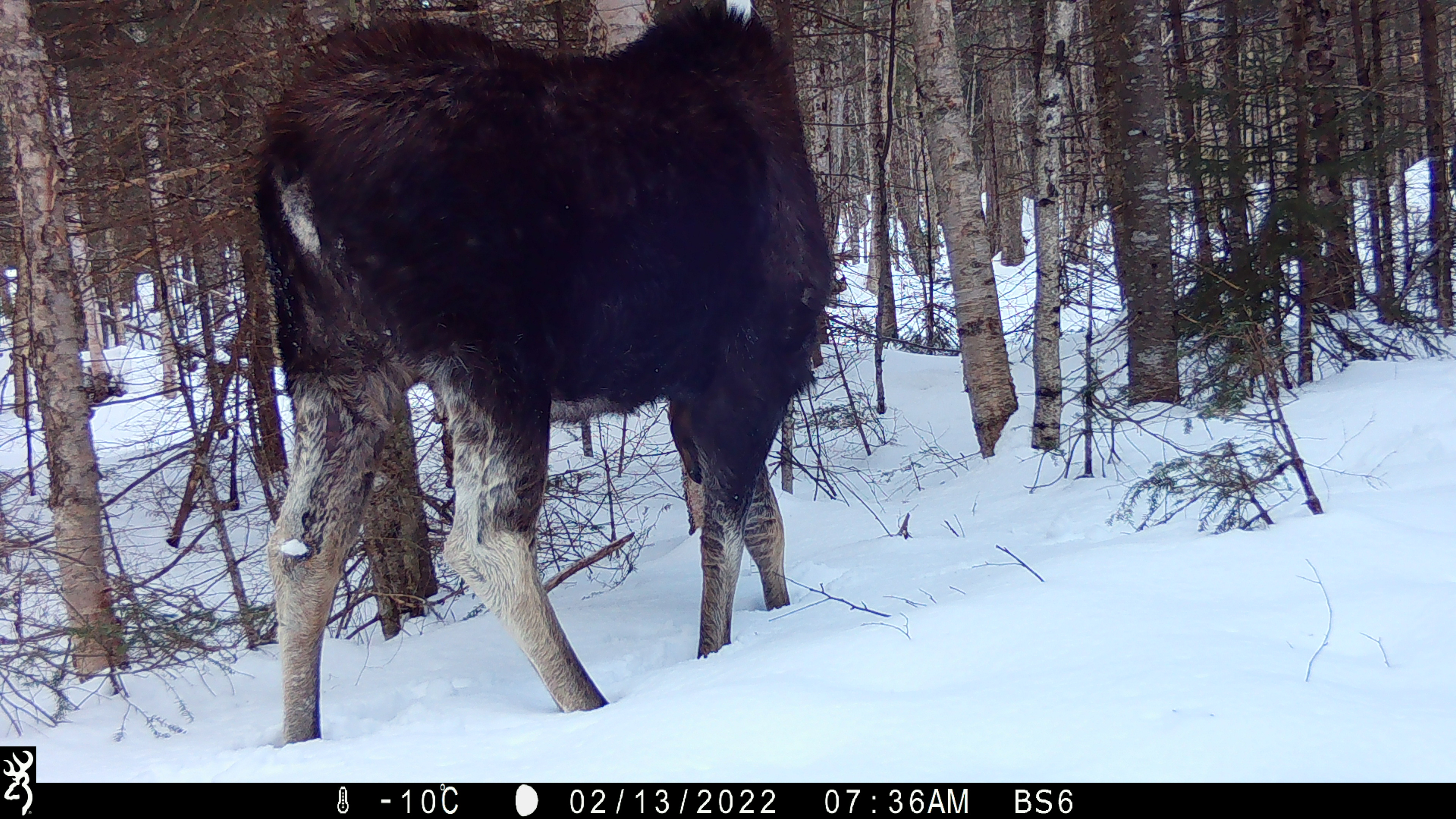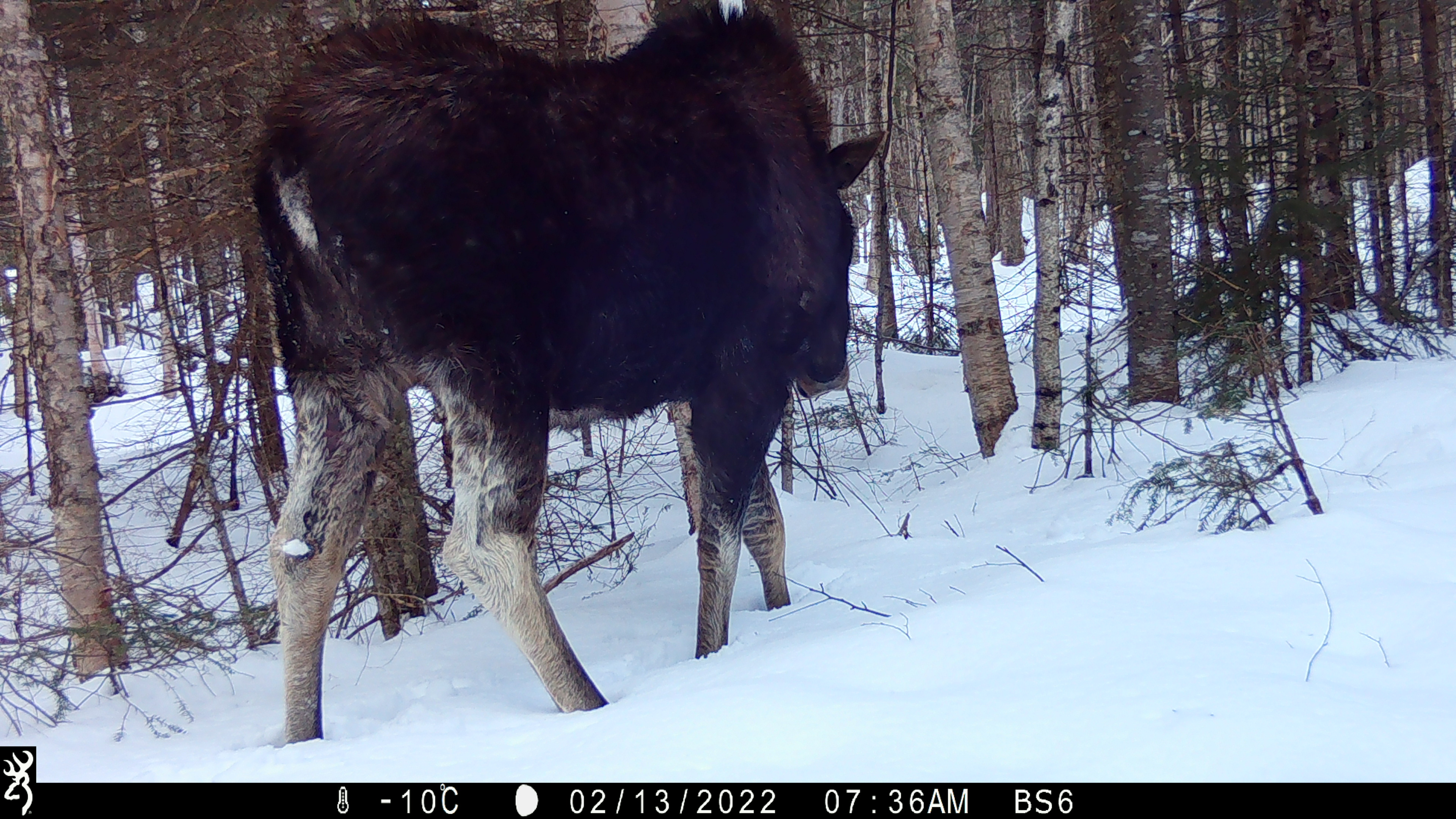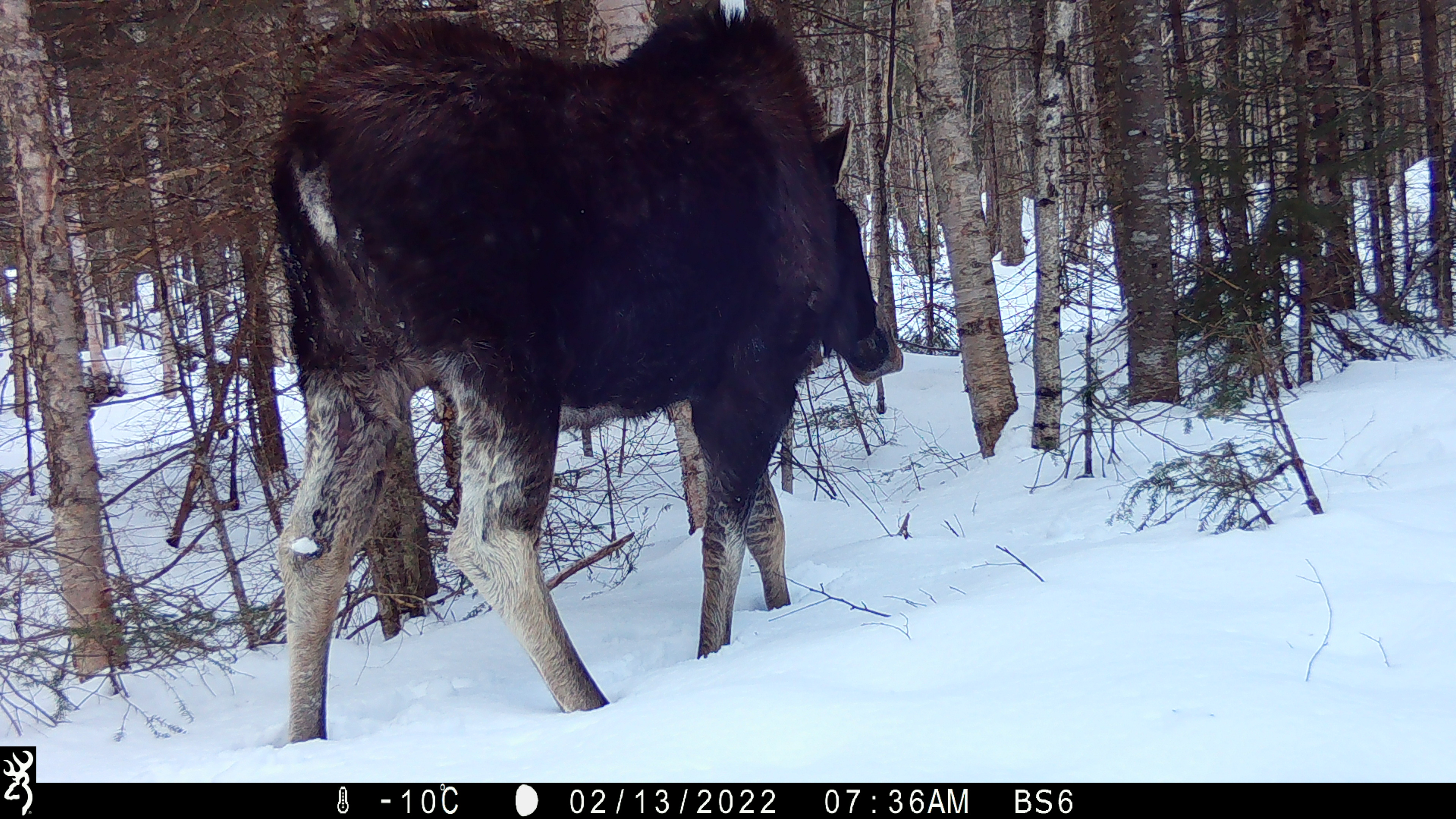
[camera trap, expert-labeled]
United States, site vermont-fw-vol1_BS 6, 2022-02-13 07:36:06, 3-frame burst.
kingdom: Animalia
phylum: Chordata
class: Mammalia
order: Artiodactyla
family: Cervidae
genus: Alces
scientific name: Alces alces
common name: moose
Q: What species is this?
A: Moose (Alces alces).